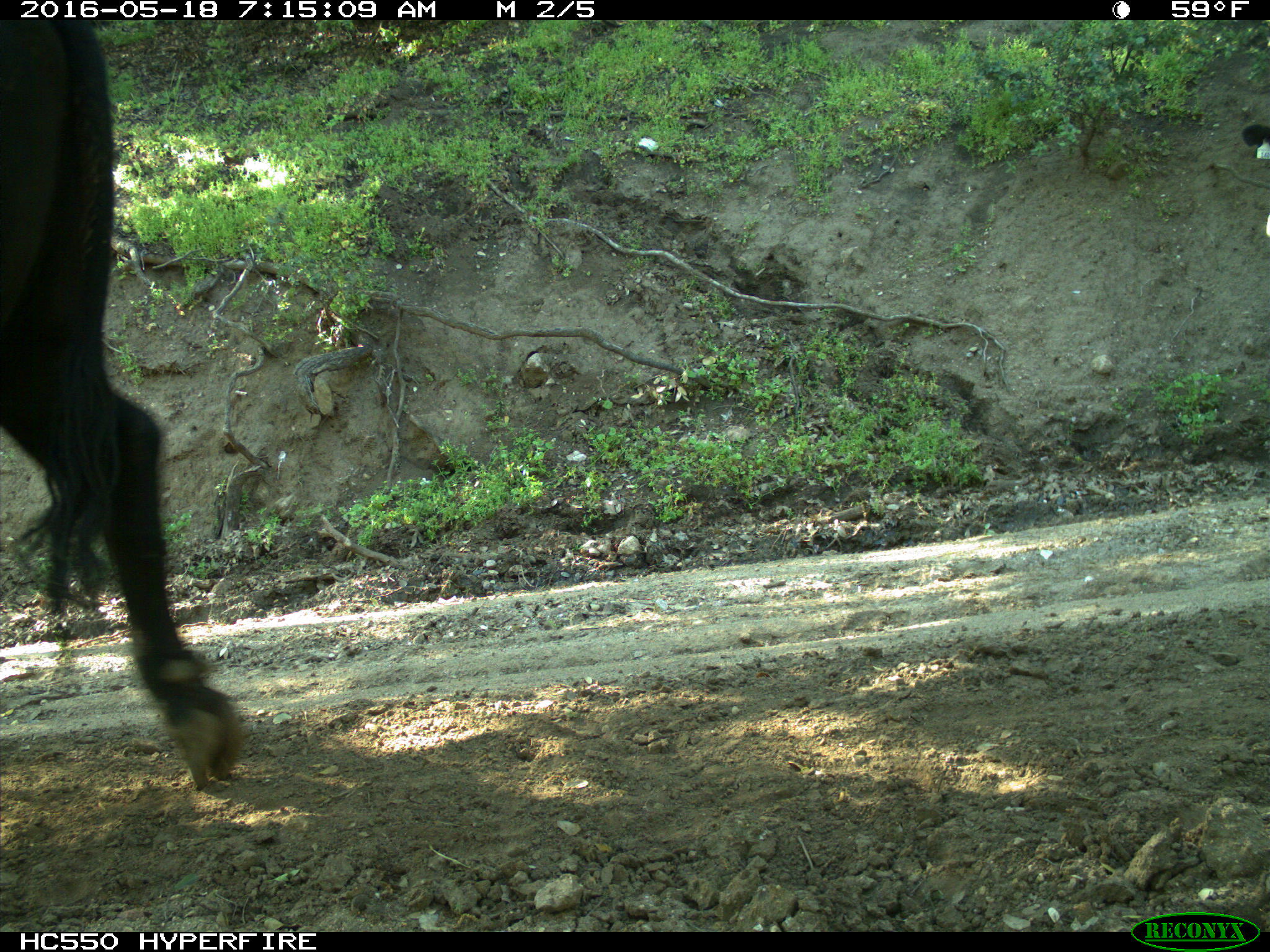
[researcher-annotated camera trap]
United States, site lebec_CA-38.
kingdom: Animalia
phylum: Chordata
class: Mammalia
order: Artiodactyla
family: Bovidae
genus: Bos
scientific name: Bos taurus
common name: domestic cow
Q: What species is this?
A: Bos taurus (domestic cow).